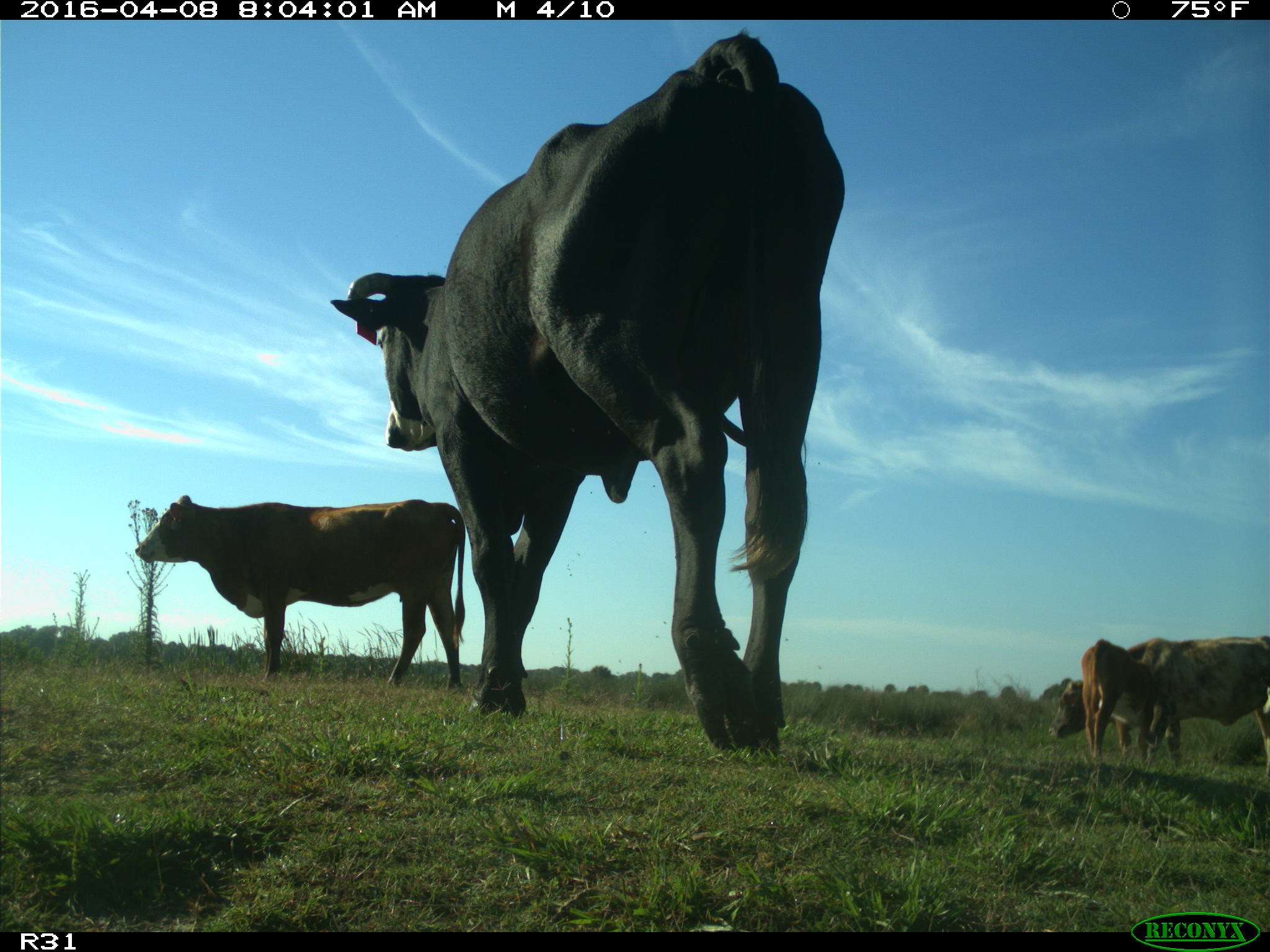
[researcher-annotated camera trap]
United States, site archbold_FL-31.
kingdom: Animalia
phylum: Chordata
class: Mammalia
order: Artiodactyla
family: Bovidae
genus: Bos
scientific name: Bos taurus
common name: domestic cow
Bos taurus (domestic cow).